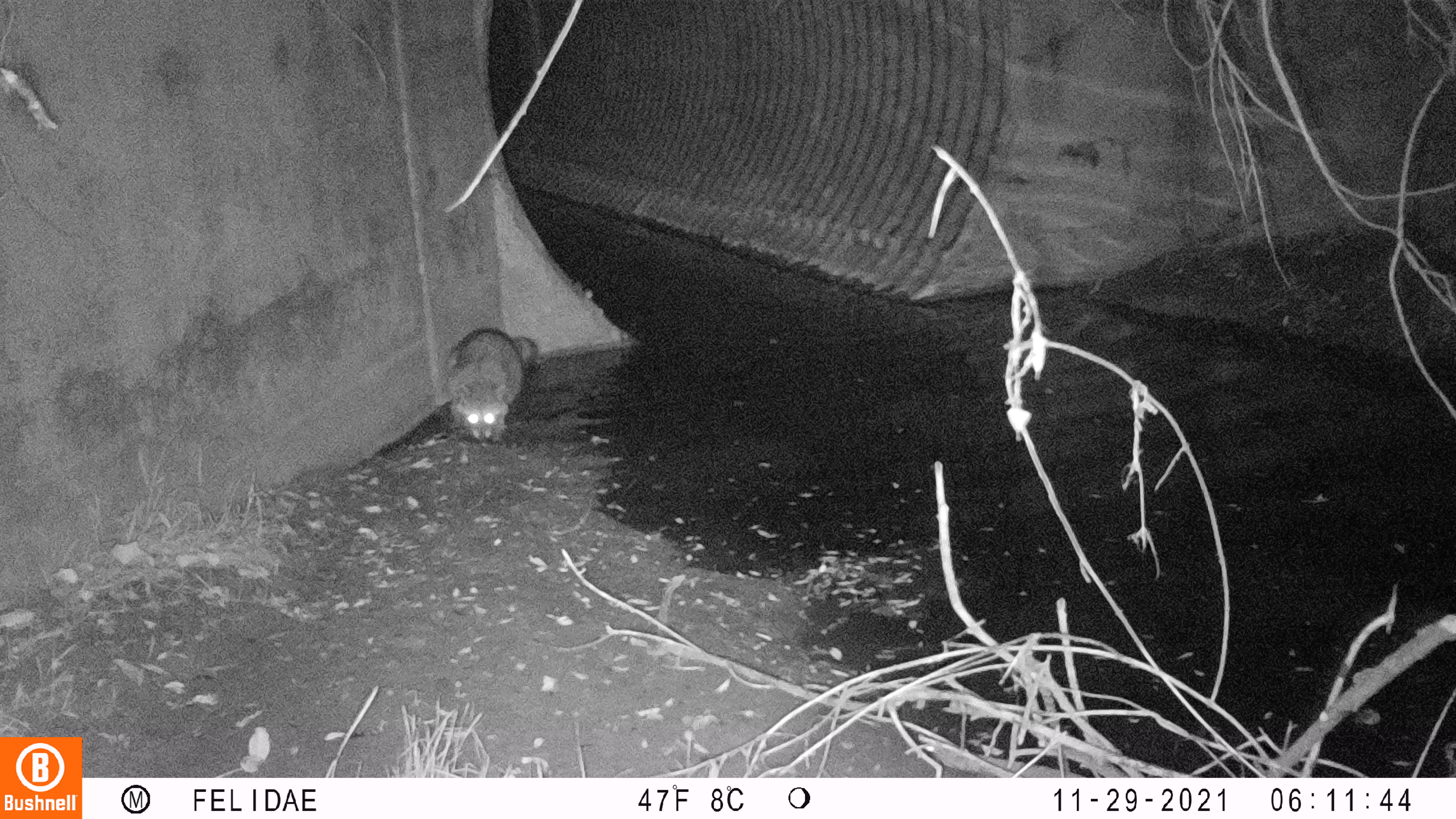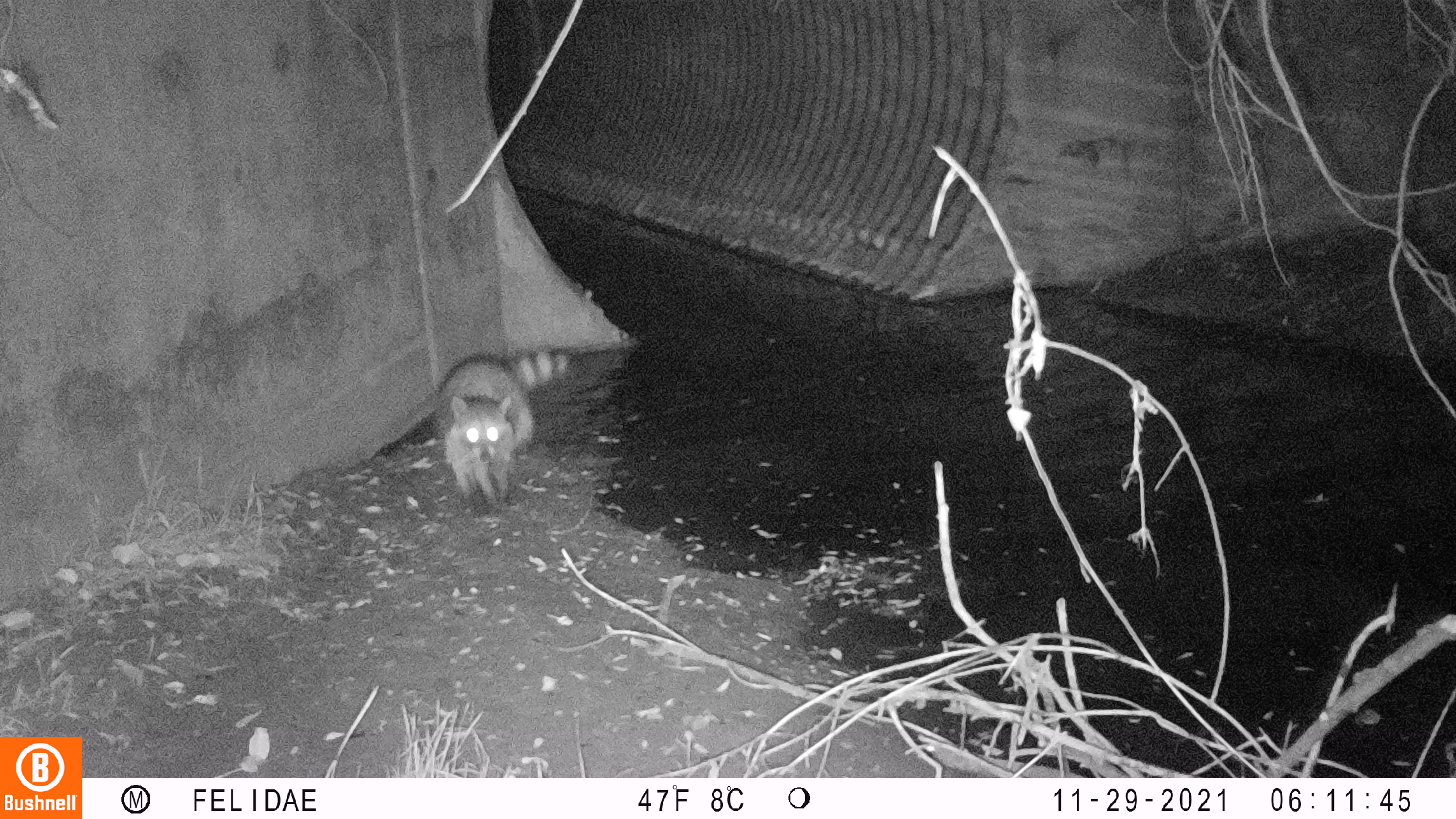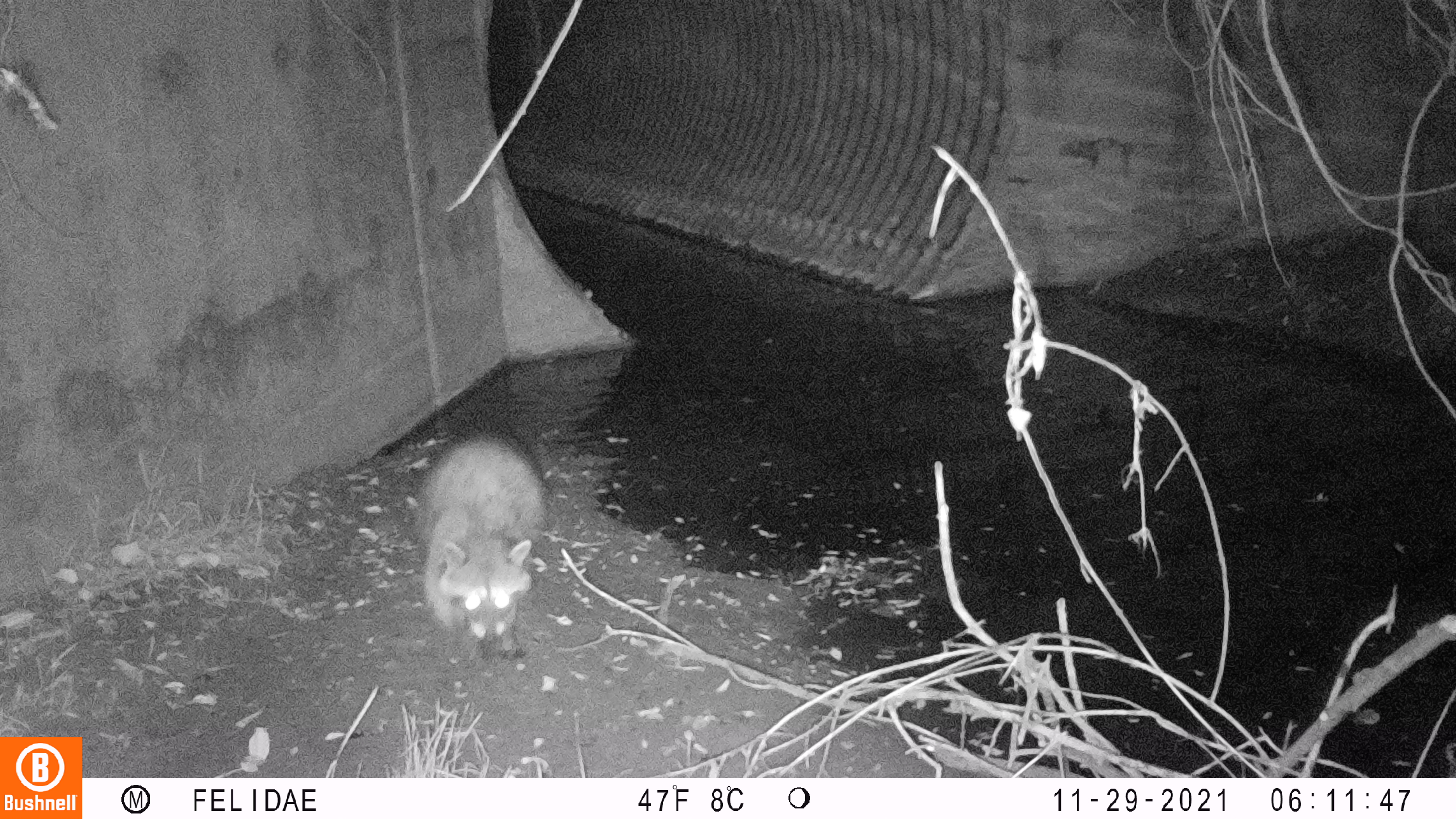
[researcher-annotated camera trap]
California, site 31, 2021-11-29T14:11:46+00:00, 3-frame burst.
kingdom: Animalia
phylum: Chordata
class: Mammalia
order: Carnivora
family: Procyonidae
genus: Procyon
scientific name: Procyon lotor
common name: raccoon